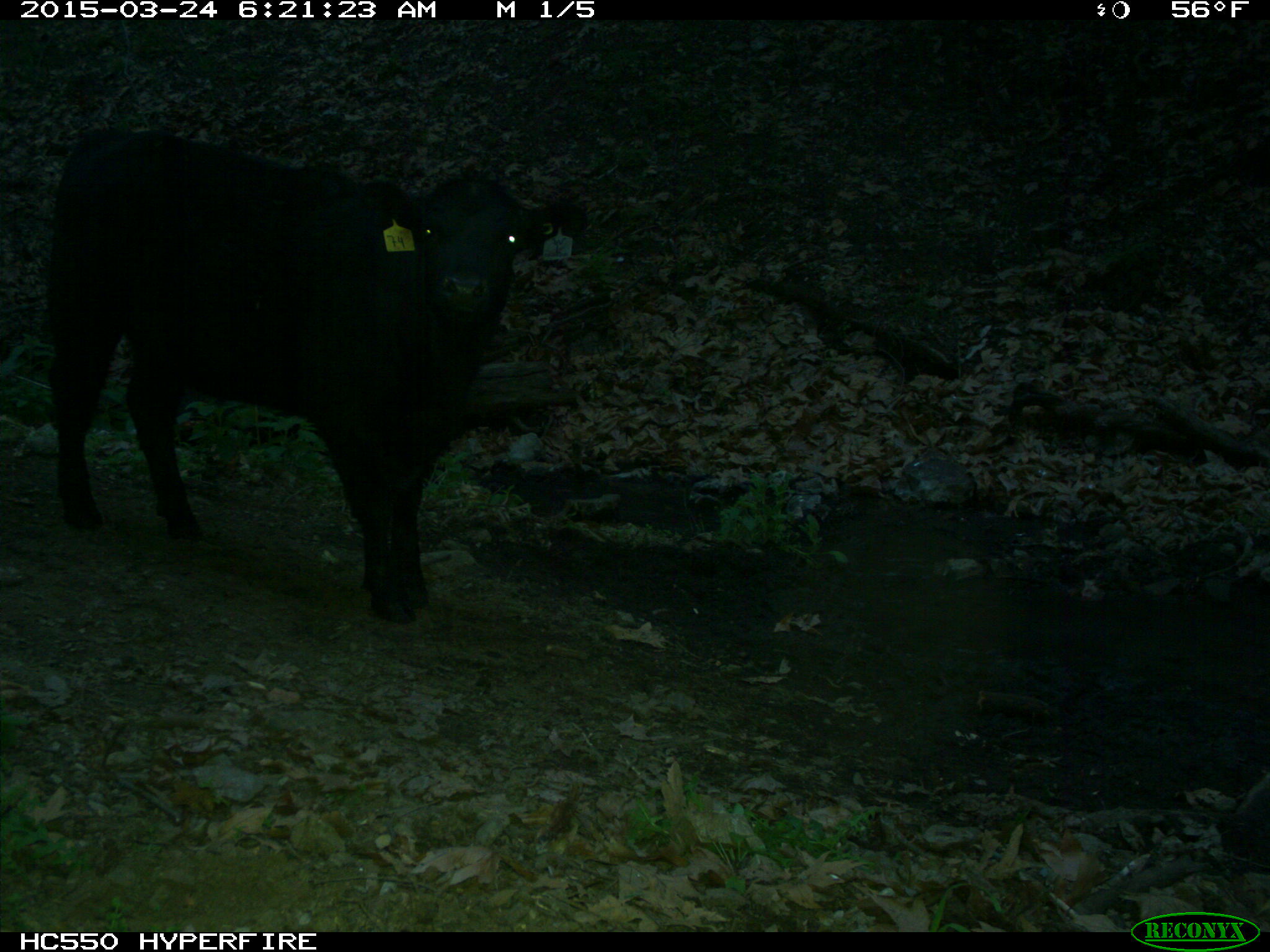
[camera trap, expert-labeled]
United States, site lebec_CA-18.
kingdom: Animalia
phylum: Chordata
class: Mammalia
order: Artiodactyla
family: Bovidae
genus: Bos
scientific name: Bos taurus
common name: domestic cow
Bos taurus (domestic cow).